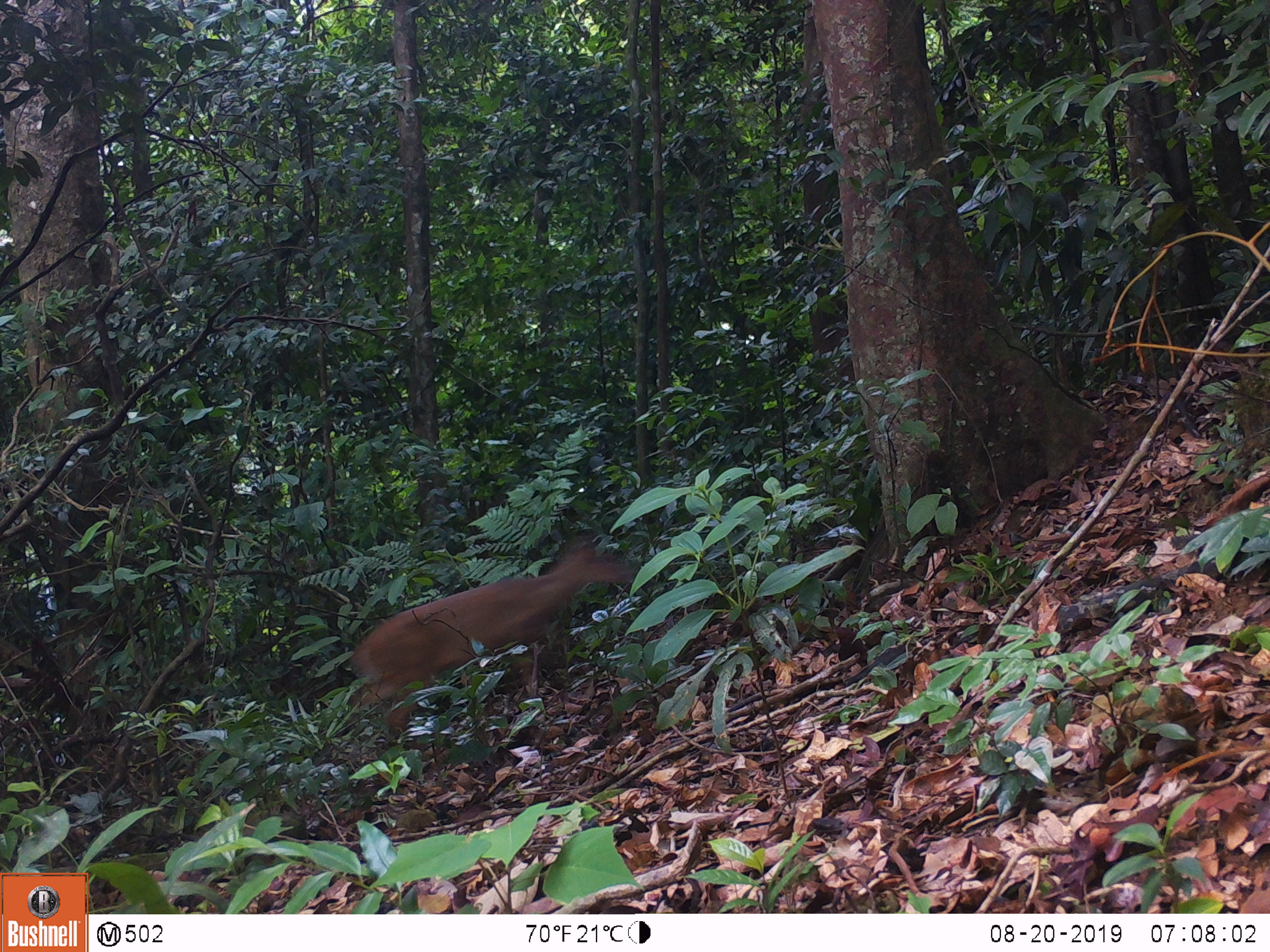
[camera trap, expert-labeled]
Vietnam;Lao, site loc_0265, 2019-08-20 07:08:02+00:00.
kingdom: Animalia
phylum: Chordata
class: Mammalia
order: Artiodactyla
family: Cervidae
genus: Muntiacus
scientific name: Muntiacus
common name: muntjacs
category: unidentified muntjac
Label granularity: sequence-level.